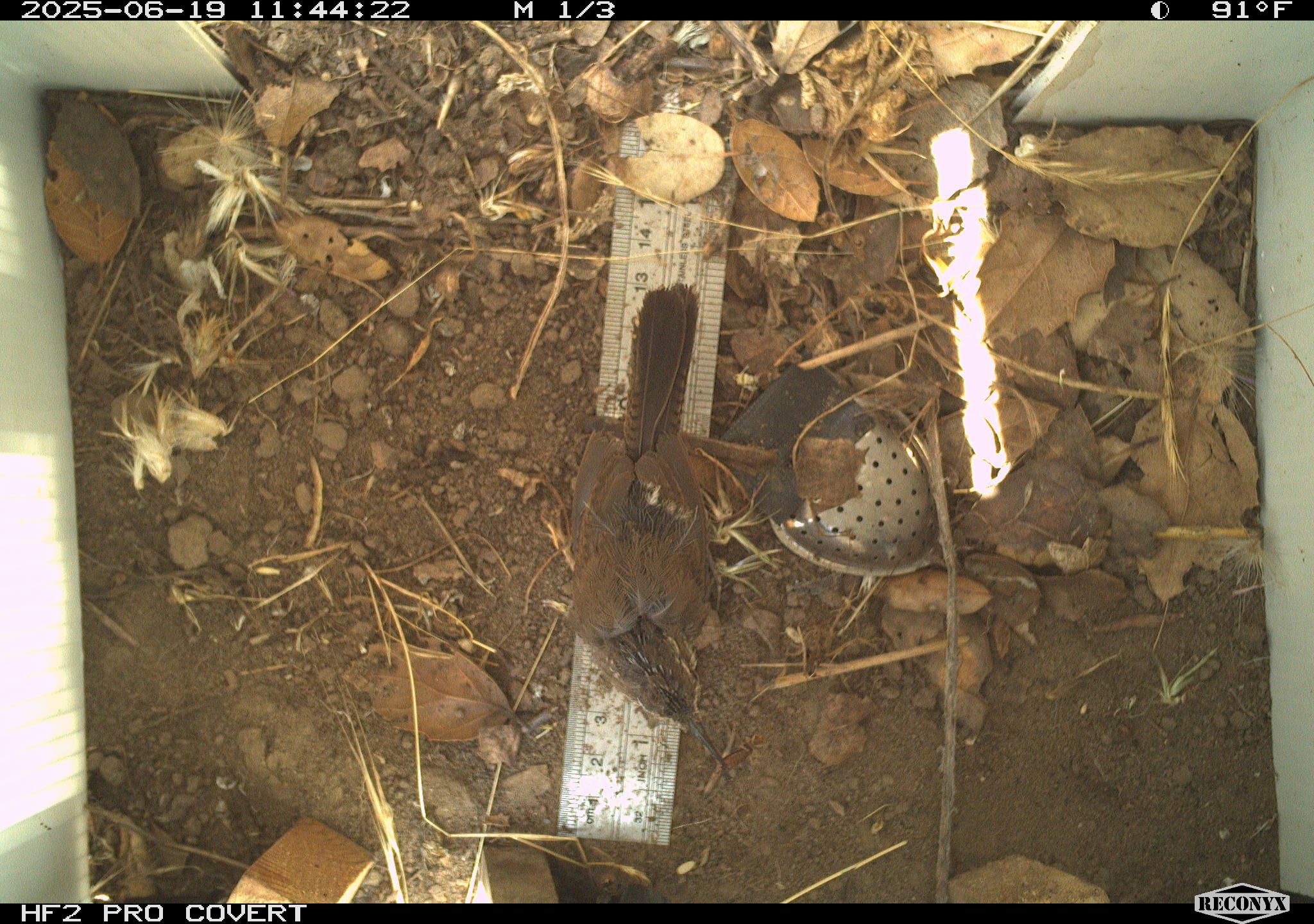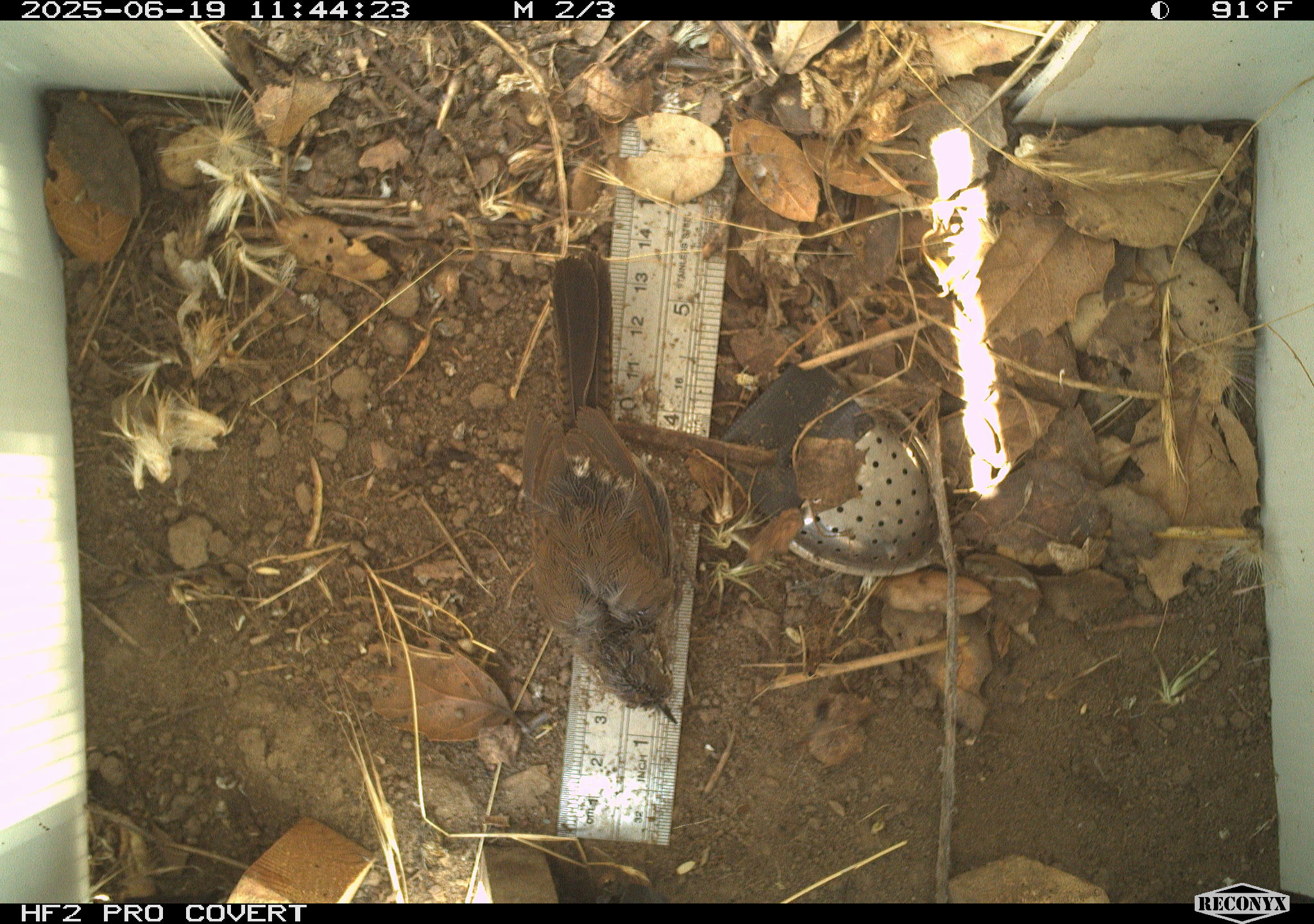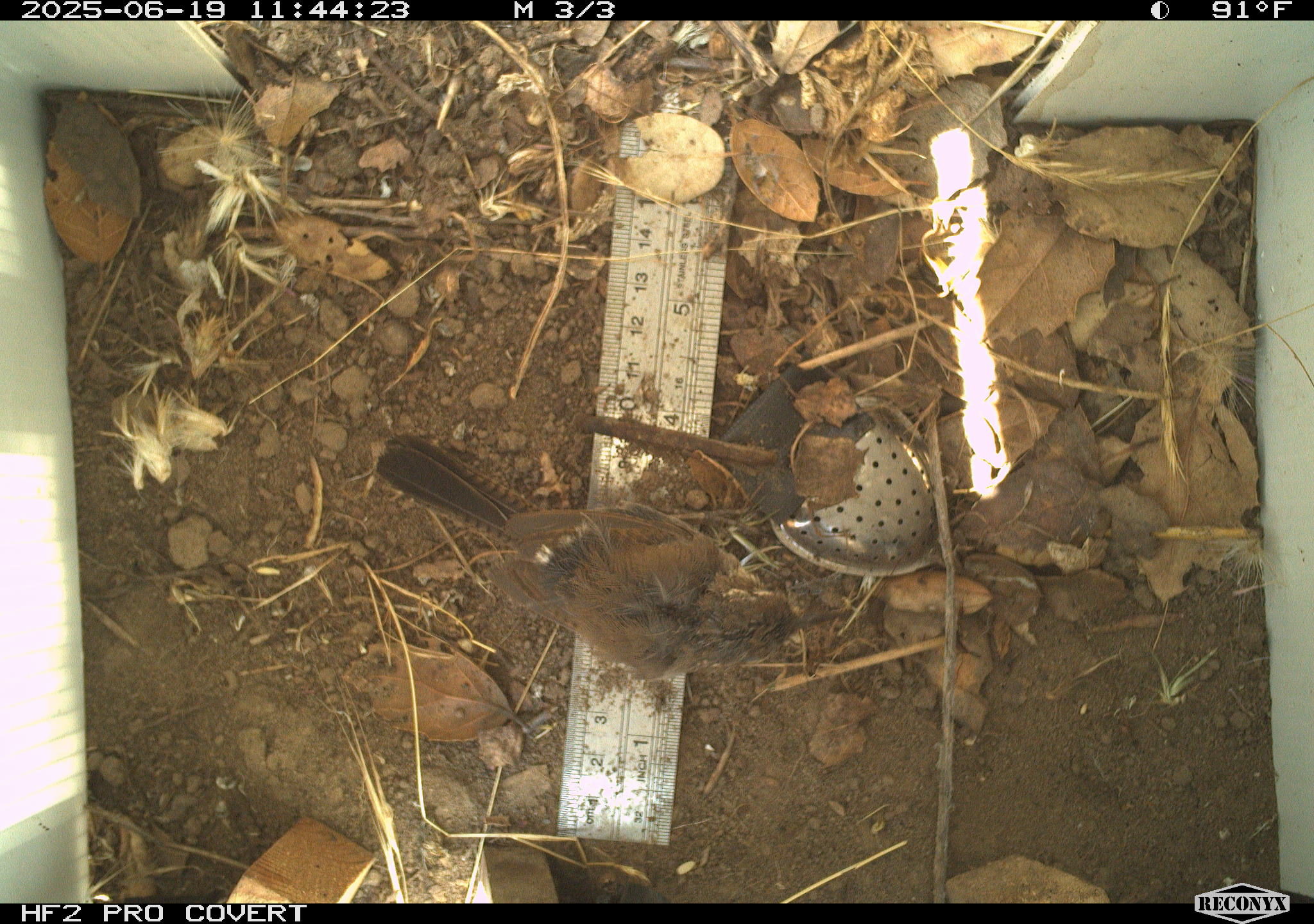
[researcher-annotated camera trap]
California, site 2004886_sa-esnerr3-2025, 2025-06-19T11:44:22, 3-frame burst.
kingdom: Animalia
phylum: Chordata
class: Aves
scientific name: Aves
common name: bird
Bird (Aves).